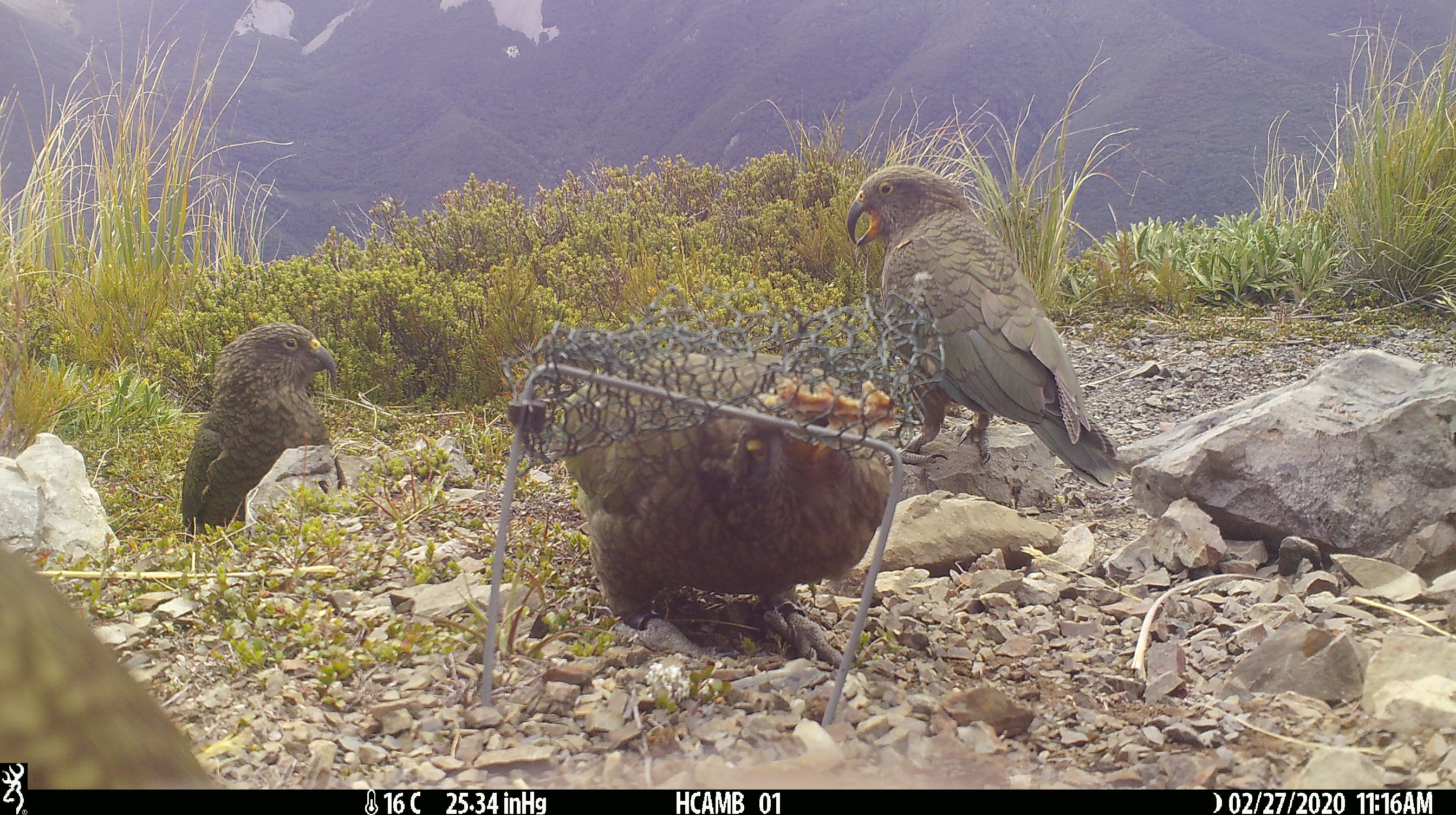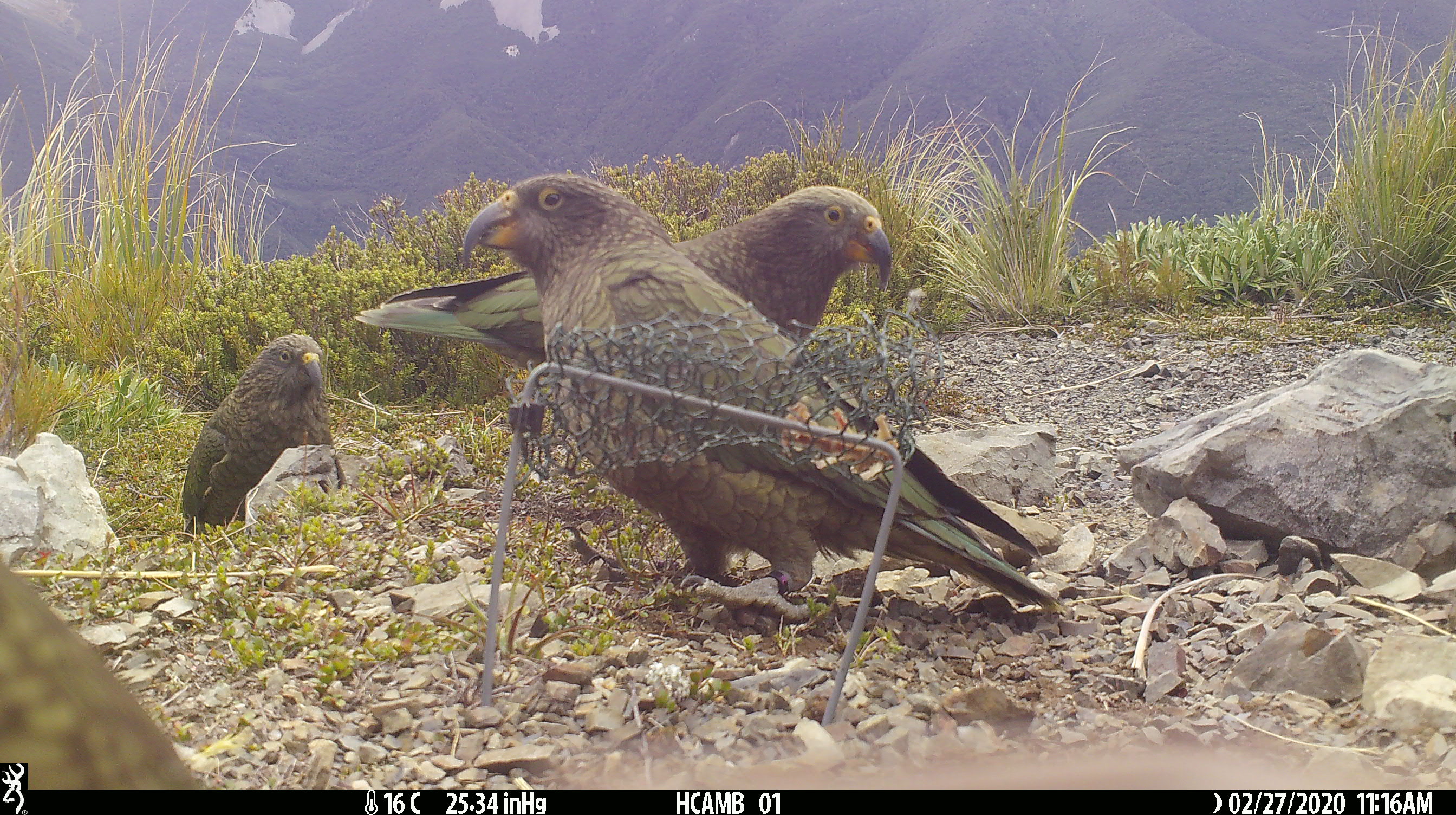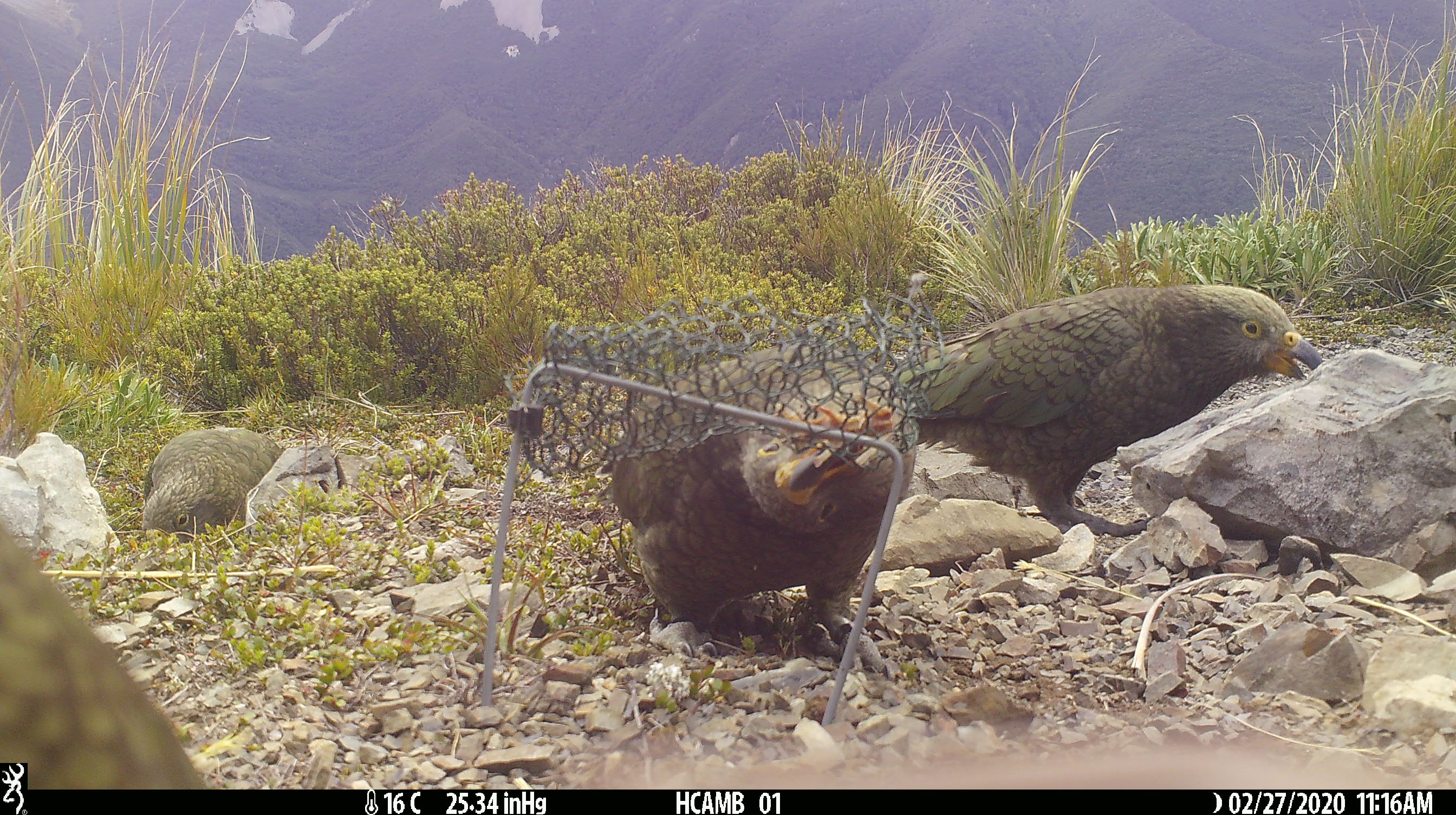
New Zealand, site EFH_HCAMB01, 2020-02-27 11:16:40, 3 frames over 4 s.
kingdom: Animalia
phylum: Chordata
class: Aves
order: Psittaciformes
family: Strigopidae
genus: Nestor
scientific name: Nestor notabilis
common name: kea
Kea (Nestor notabilis).